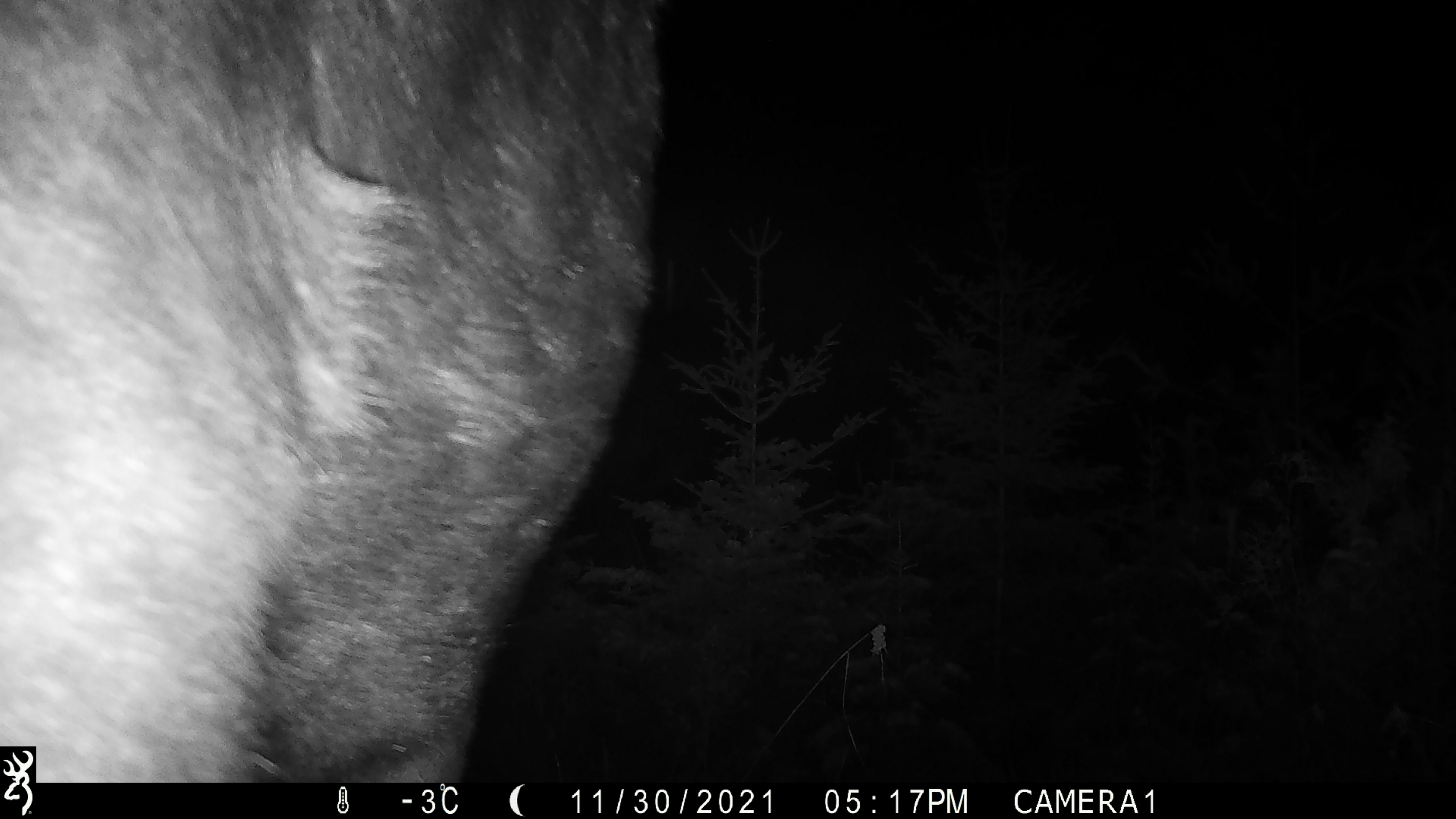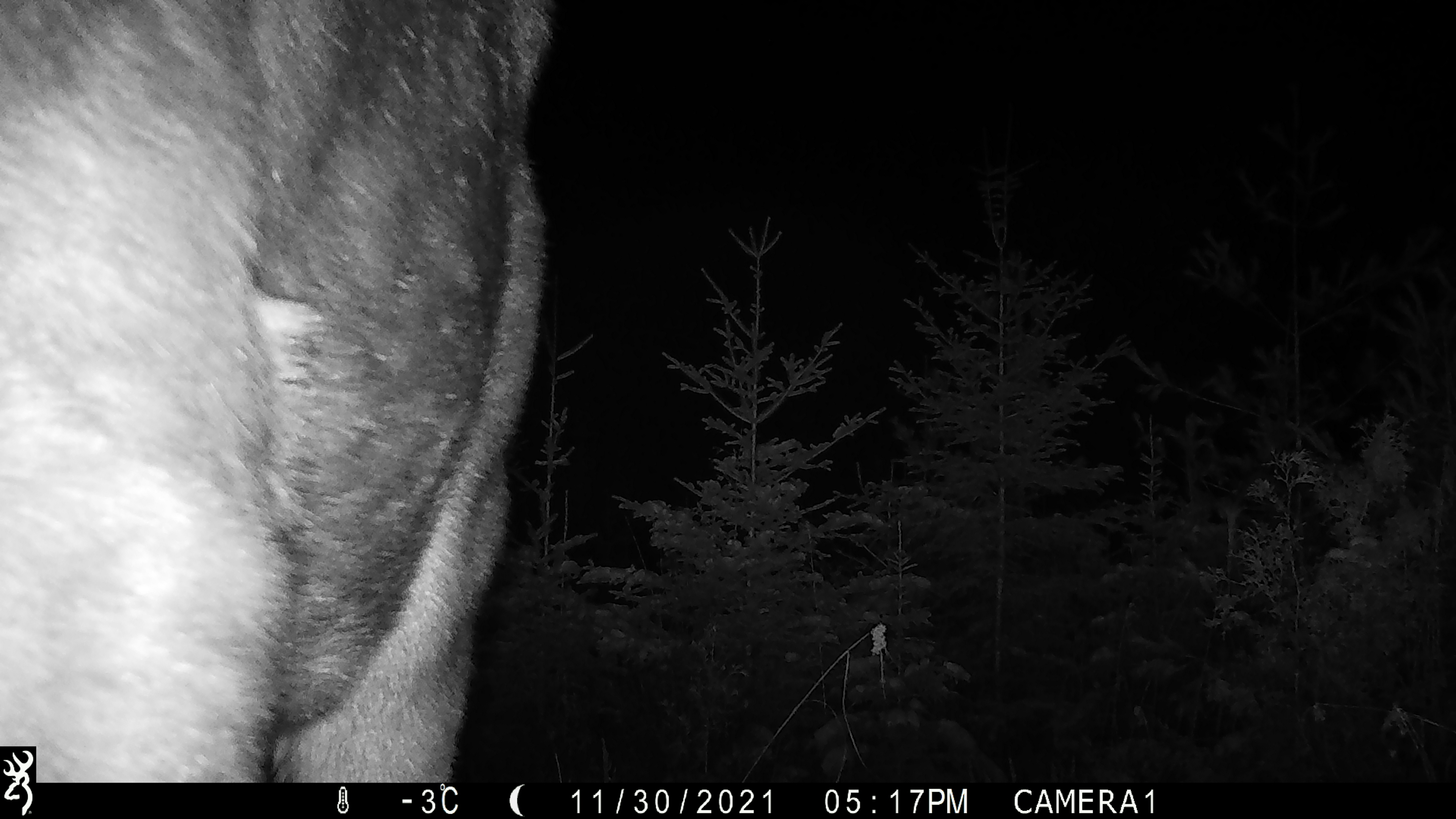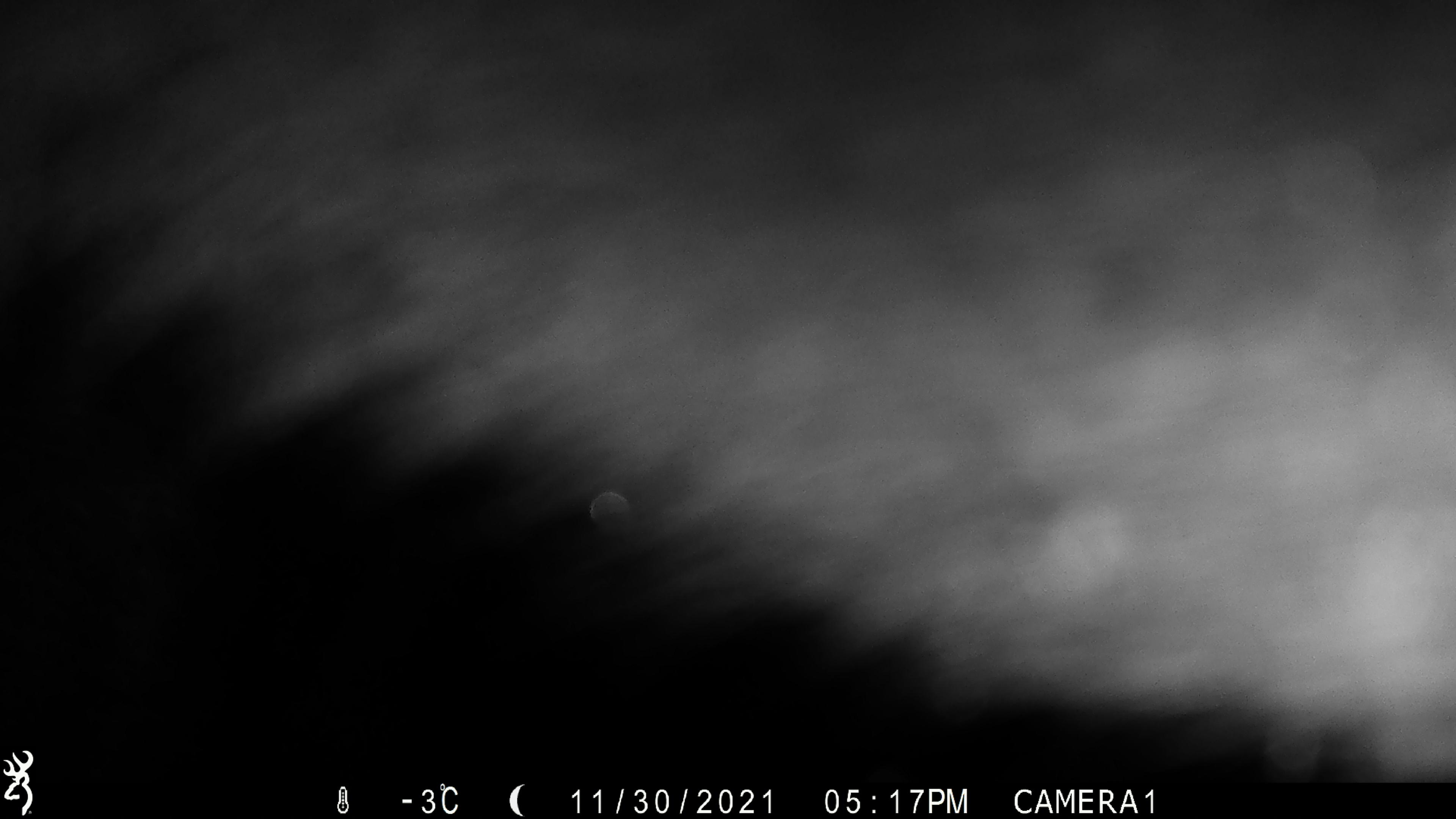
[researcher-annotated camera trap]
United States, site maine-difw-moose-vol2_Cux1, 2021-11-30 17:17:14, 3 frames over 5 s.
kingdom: Animalia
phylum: Chordata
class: Mammalia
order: Artiodactyla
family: Cervidae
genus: Alces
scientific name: Alces alces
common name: moose